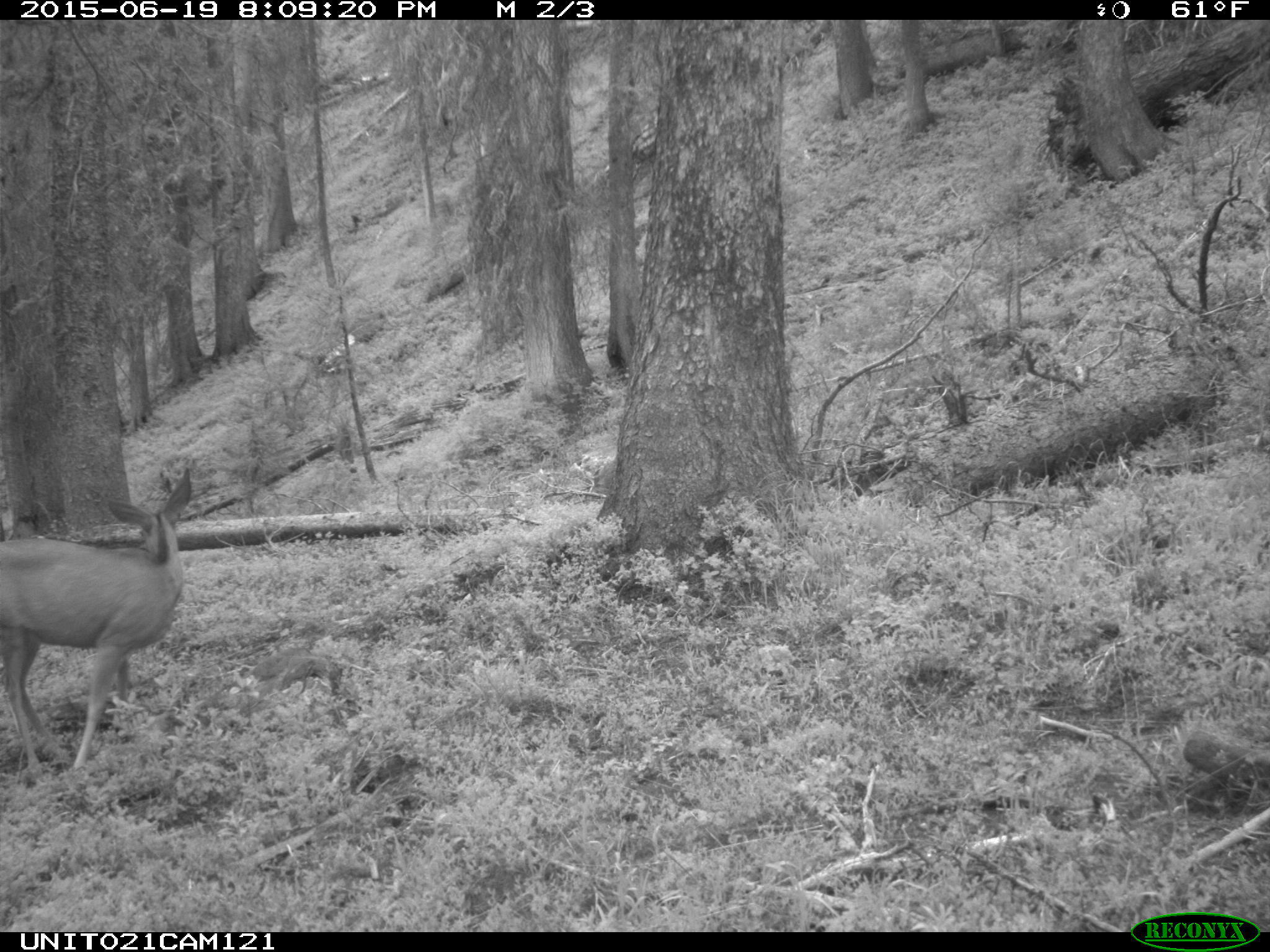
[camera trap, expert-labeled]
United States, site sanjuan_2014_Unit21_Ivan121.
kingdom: Animalia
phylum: Chordata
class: Mammalia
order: Artiodactyla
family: Cervidae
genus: Odocoileus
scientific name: Odocoileus hemionus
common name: mule deer